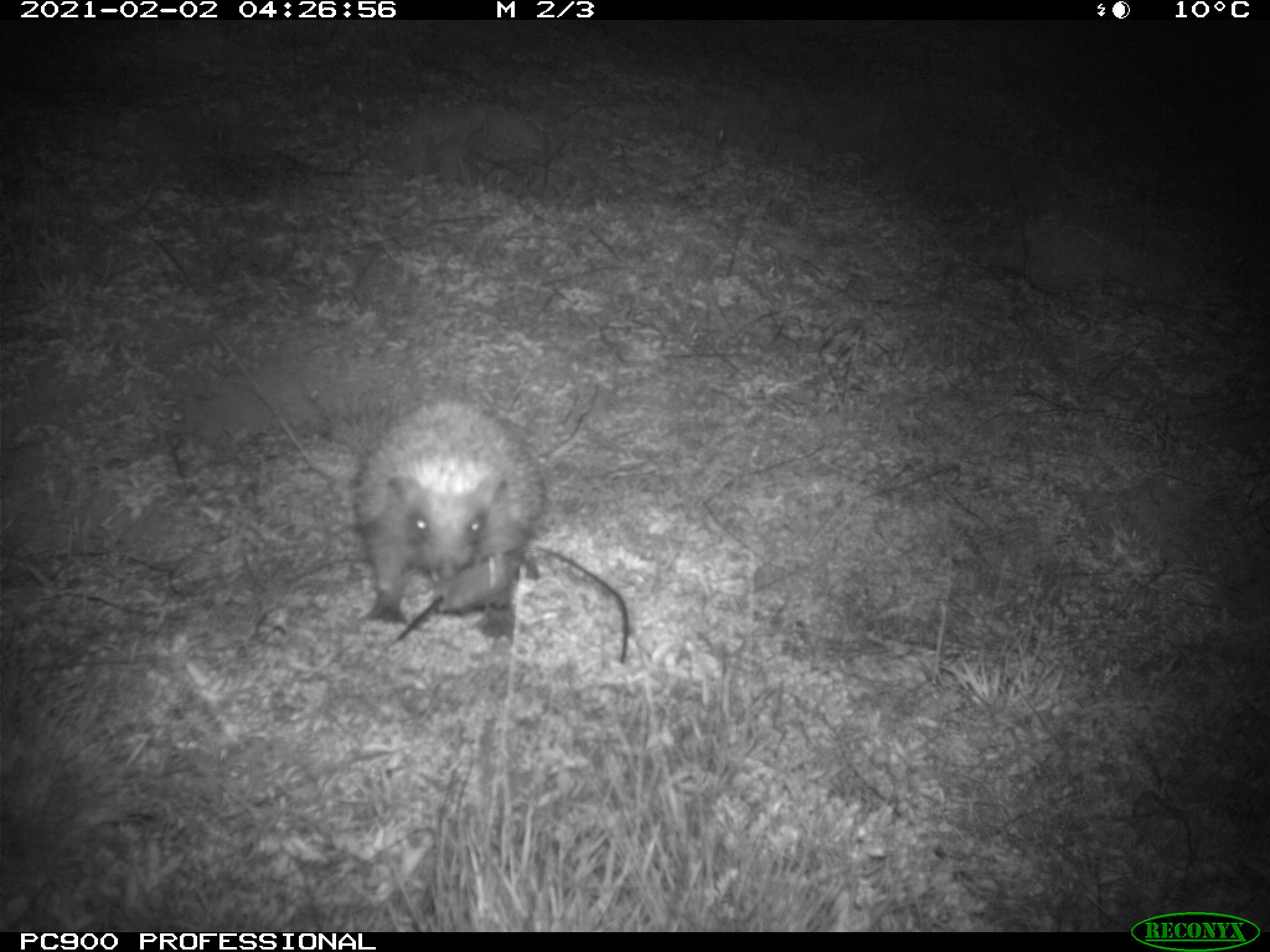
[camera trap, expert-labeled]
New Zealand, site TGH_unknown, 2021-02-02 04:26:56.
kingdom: Animalia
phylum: Chordata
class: Mammalia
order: Eulipotyphla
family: Erinaceidae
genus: Erinaceus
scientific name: Erinaceus europaeus europaeus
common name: european hedgehog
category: hedgehog